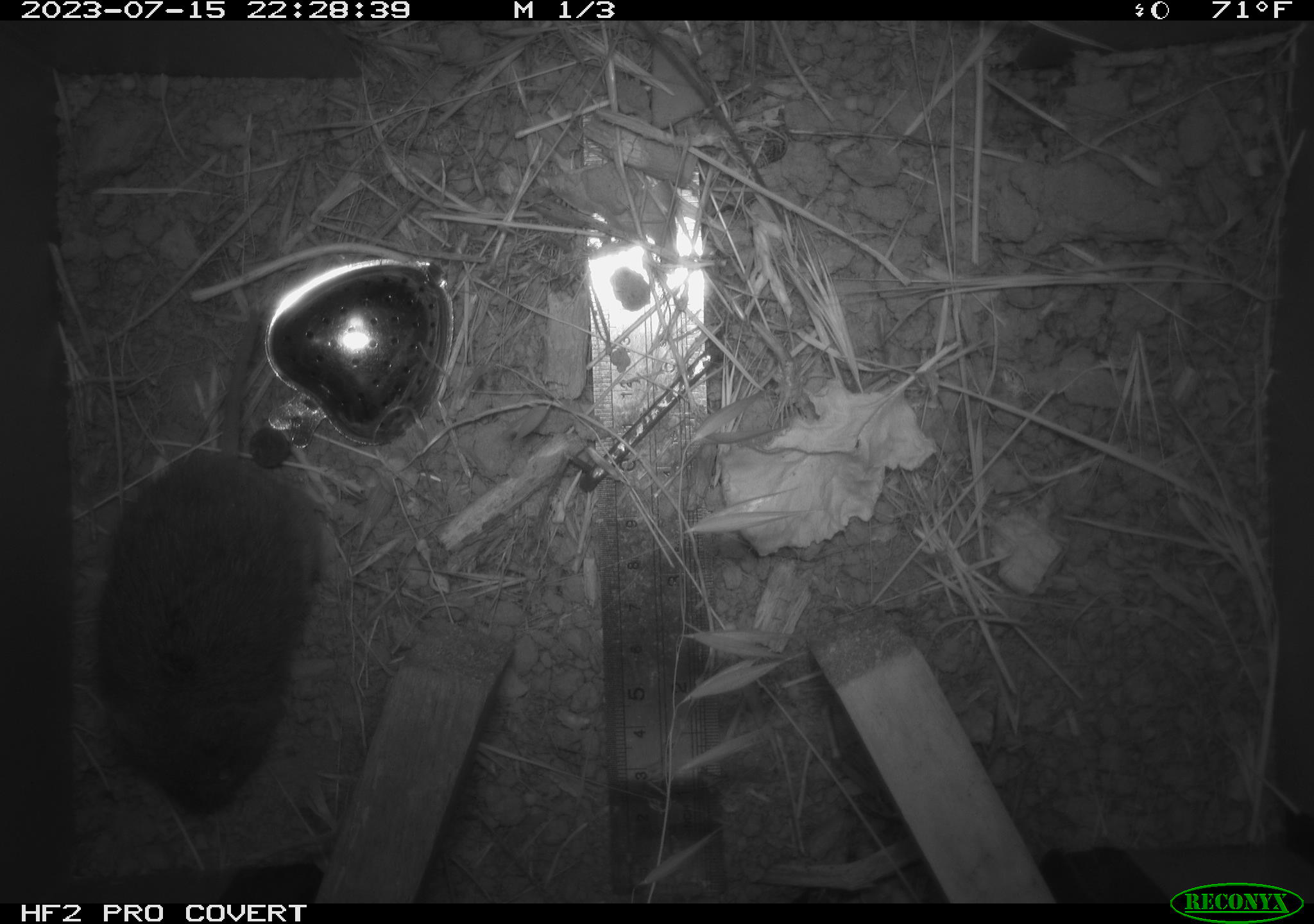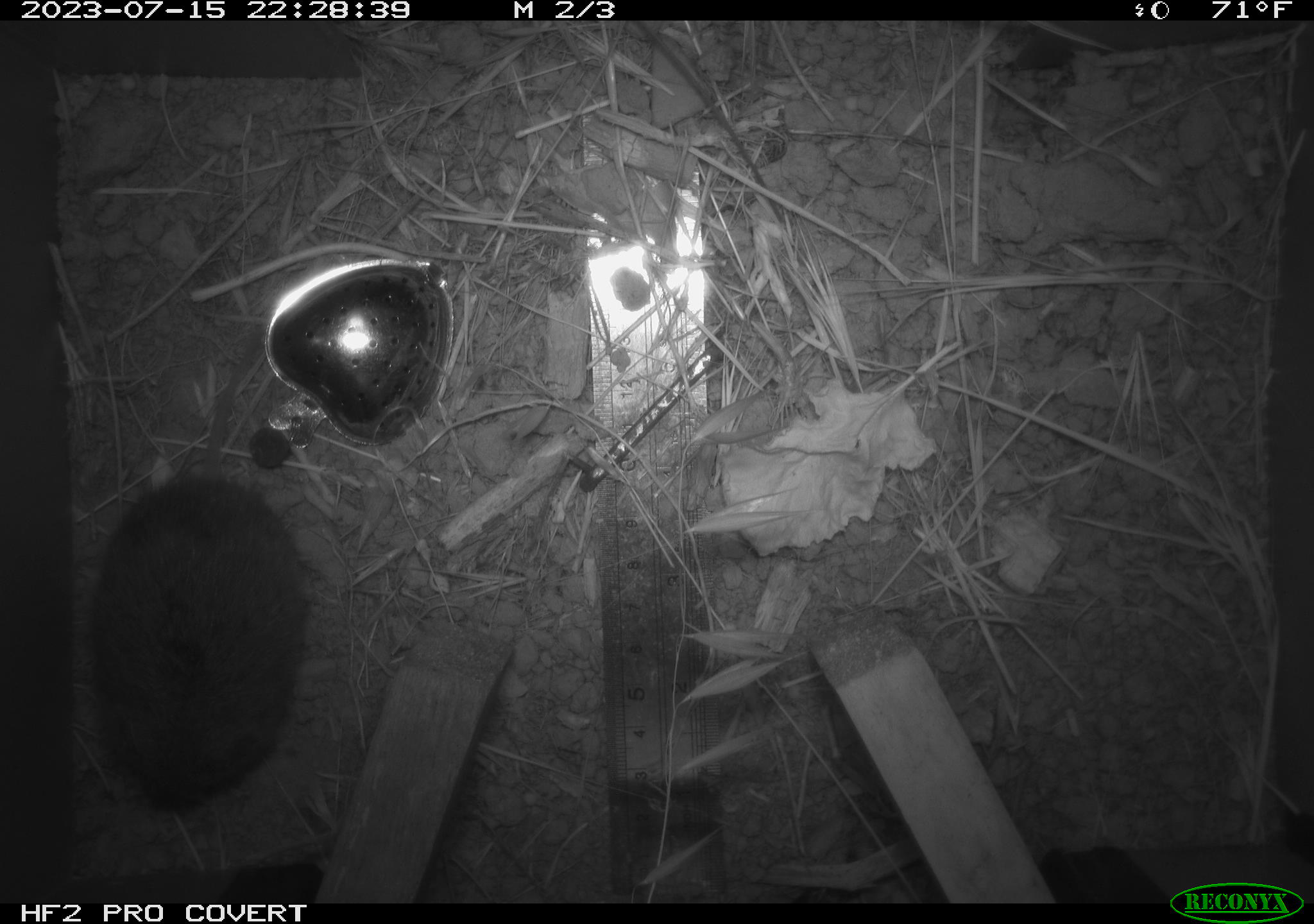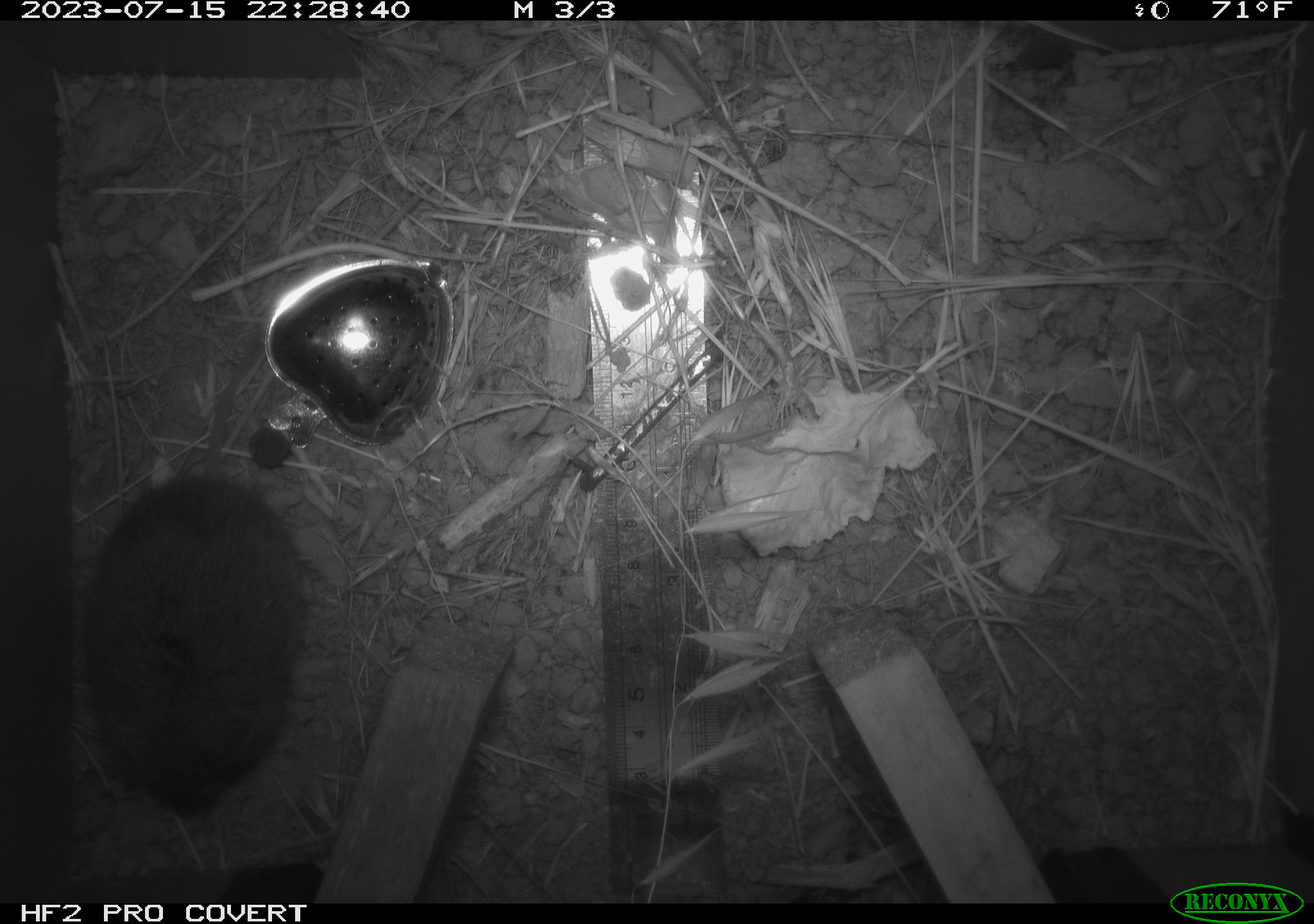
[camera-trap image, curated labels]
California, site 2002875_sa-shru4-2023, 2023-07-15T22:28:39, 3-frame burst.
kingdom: Animalia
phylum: Chordata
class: Mammalia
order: Rodentia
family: Cricetidae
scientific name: Arvicolinae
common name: voles, lemmings, and muskrats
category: arvicolinae subfamily